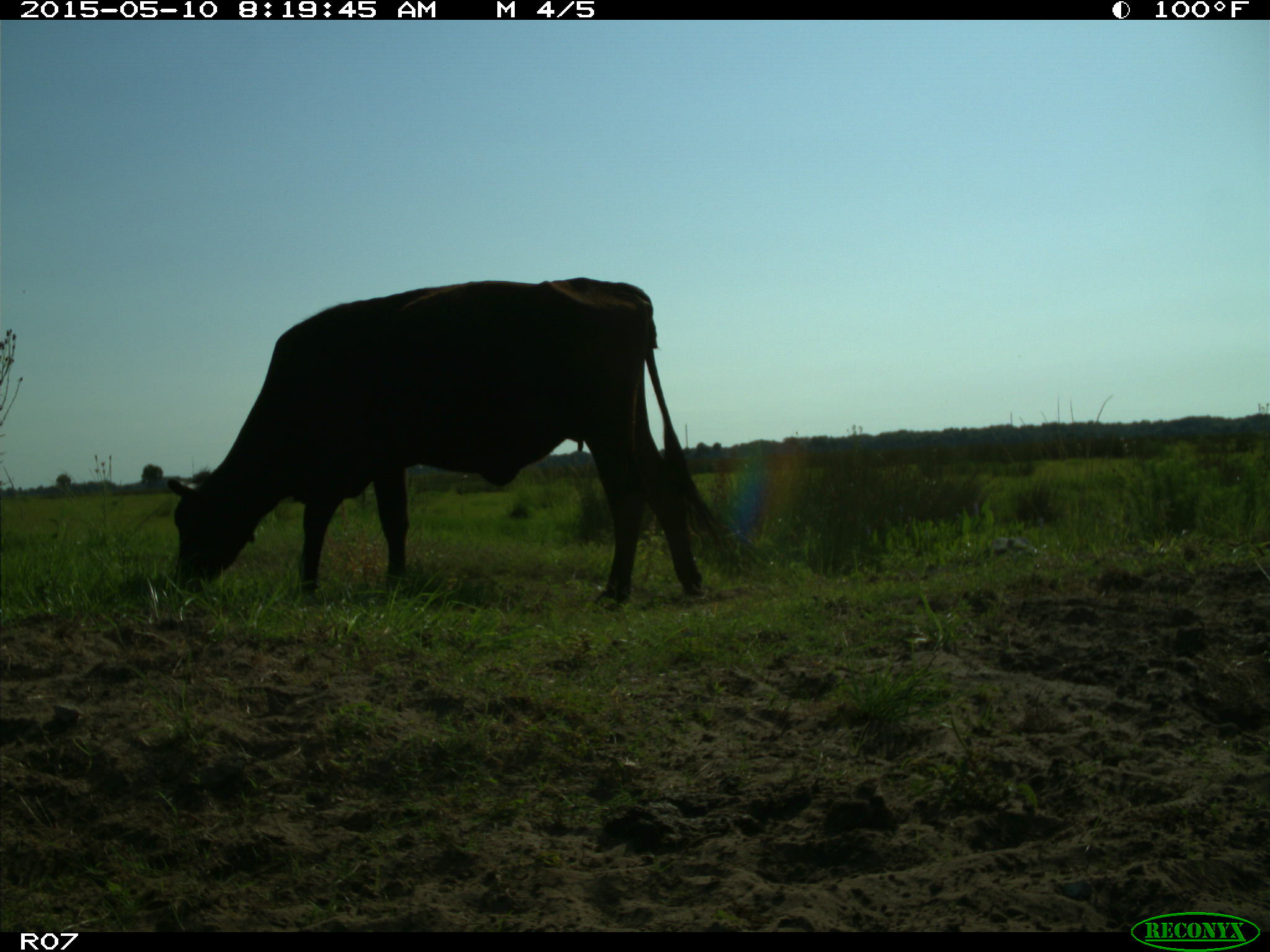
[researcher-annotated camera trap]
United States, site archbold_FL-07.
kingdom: Animalia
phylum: Chordata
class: Mammalia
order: Artiodactyla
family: Bovidae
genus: Bos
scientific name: Bos taurus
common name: domestic cow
Bos taurus (domestic cow).